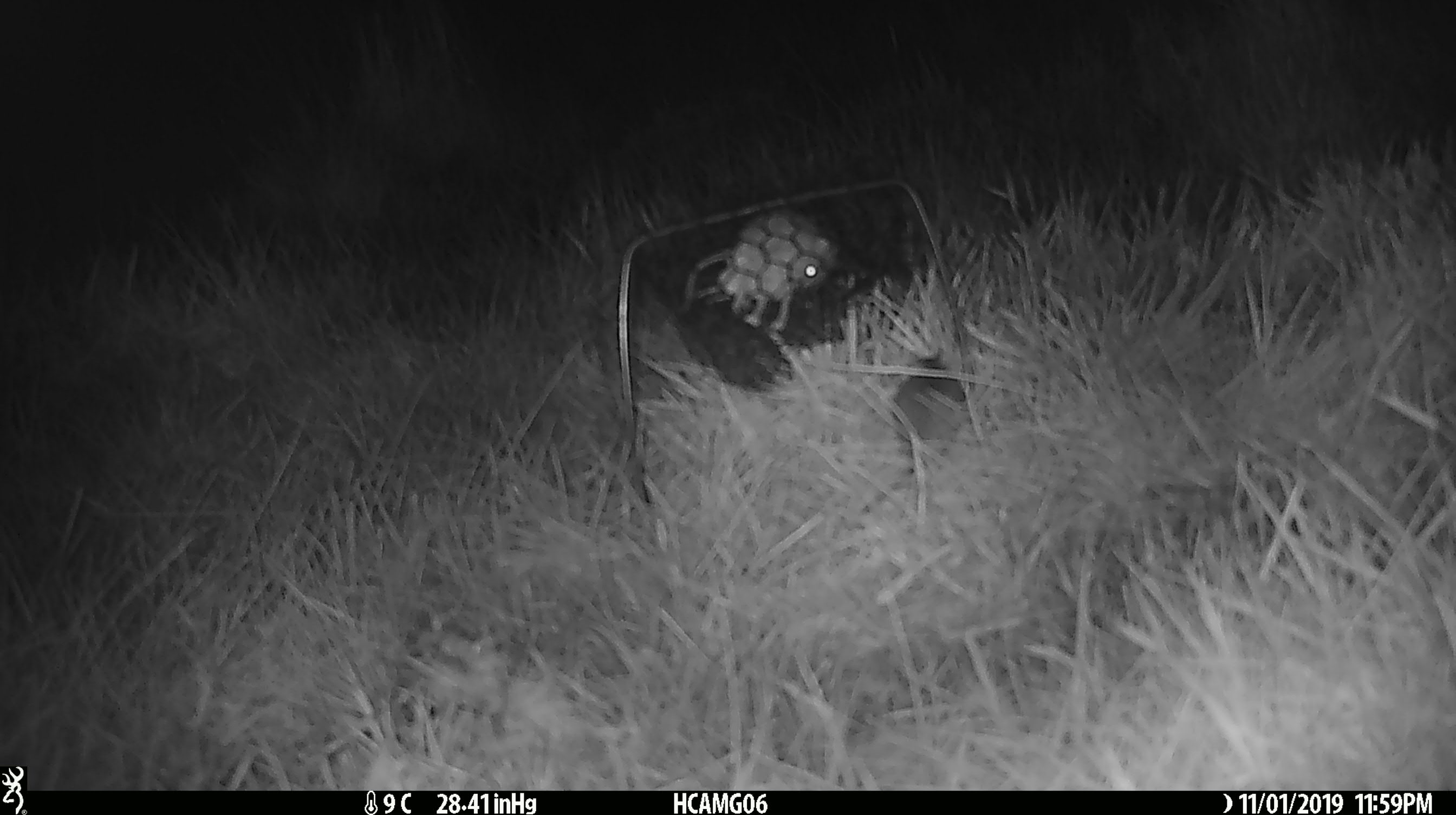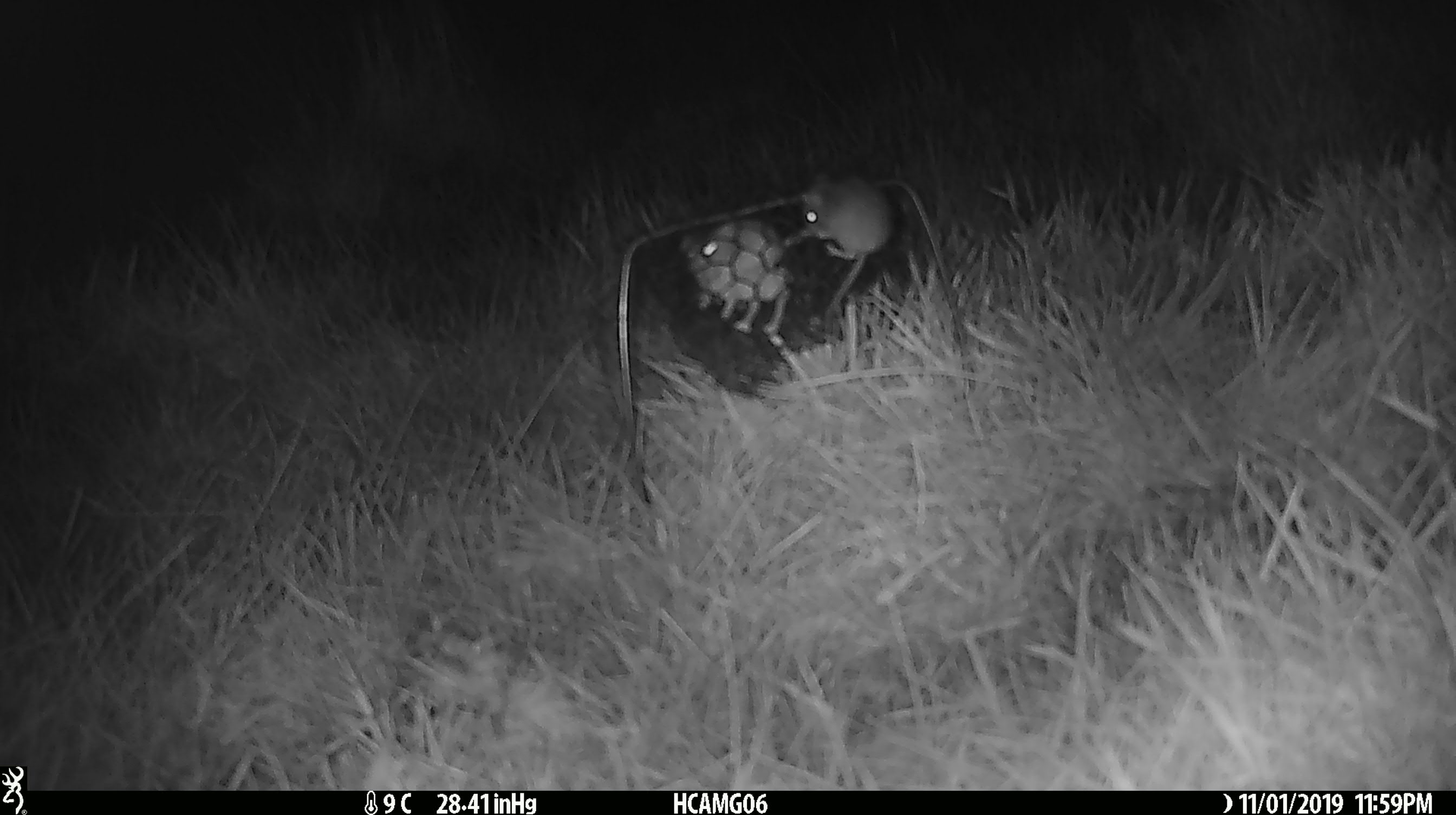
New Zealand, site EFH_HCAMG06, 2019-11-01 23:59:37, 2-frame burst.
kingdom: Animalia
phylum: Chordata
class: Mammalia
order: Rodentia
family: Muridae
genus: Mus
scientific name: Mus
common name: mouse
Mouse (Mus).